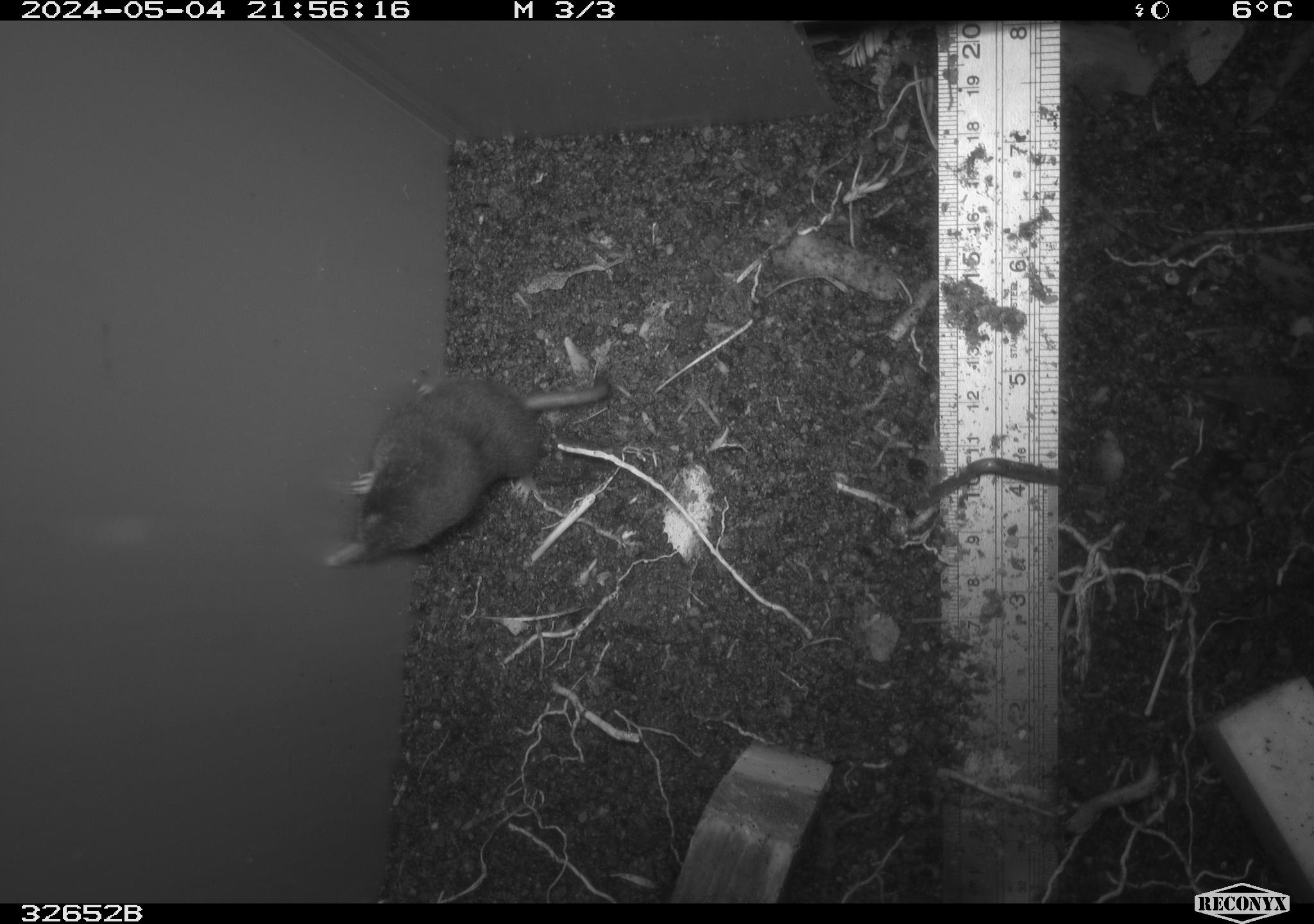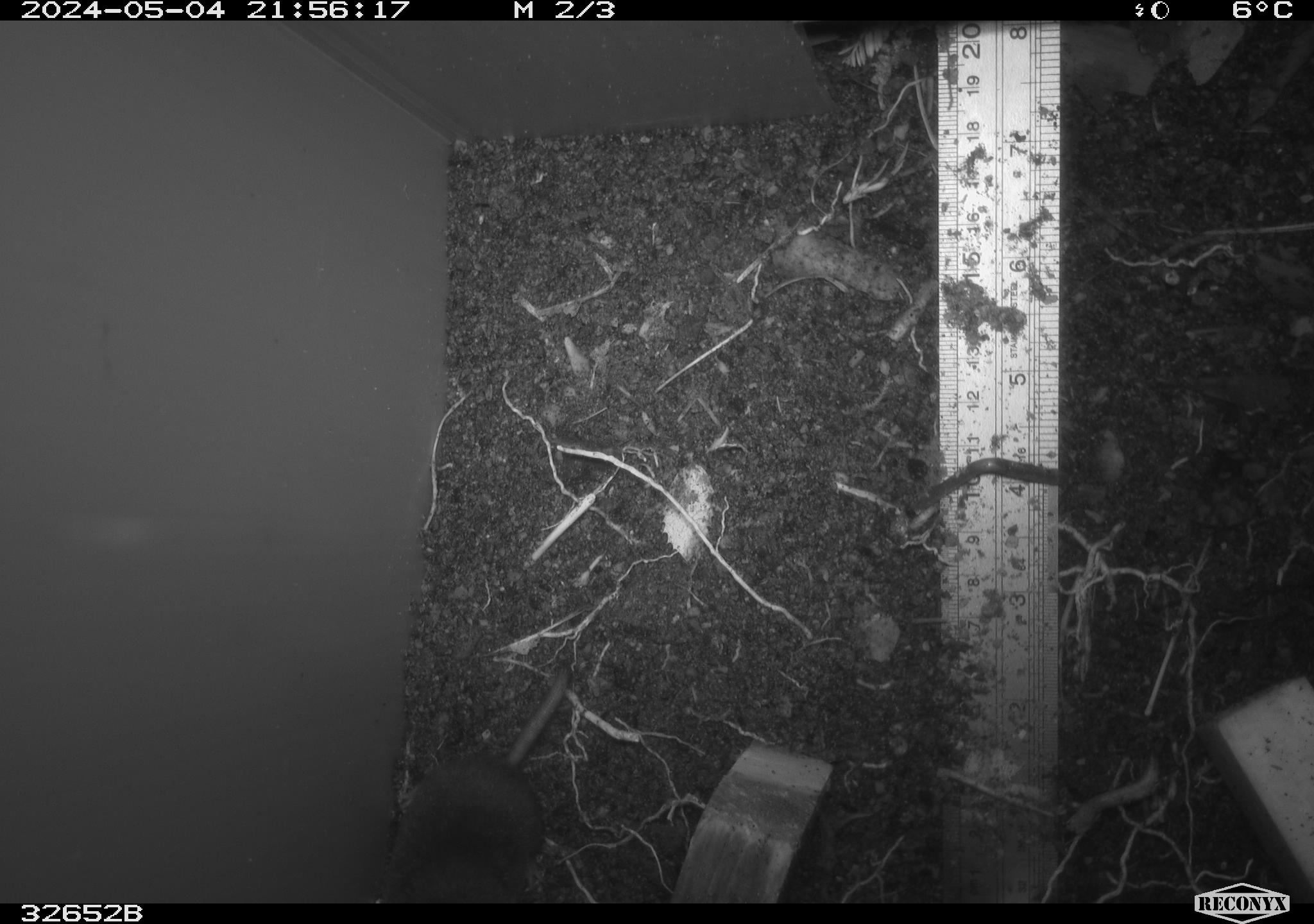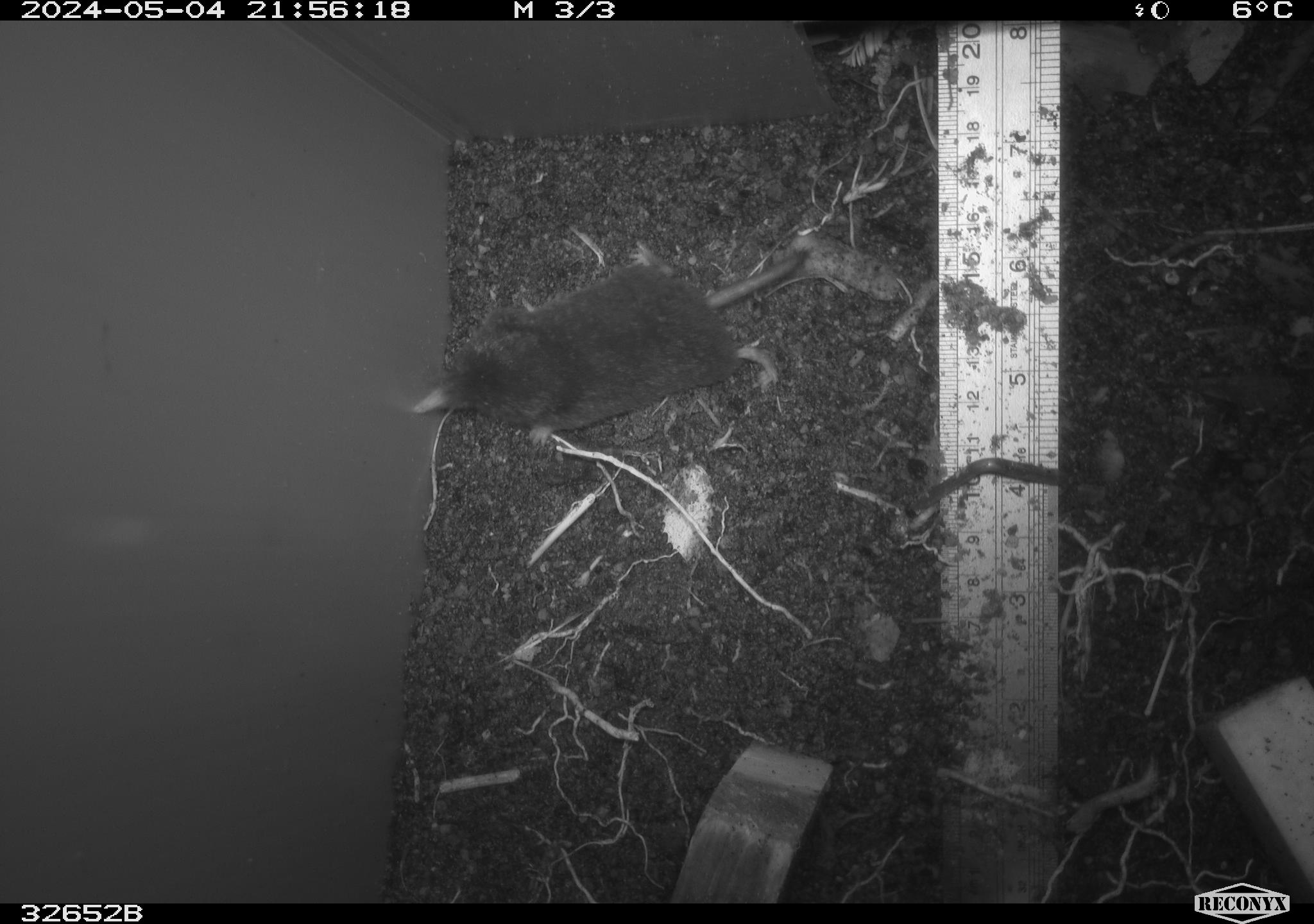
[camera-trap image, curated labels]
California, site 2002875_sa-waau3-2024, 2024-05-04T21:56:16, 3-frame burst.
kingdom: Animalia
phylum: Chordata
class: Mammalia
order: Eulipotyphla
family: Talpidae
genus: Neurotrichus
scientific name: Neurotrichus gibbsii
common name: shrew-mole